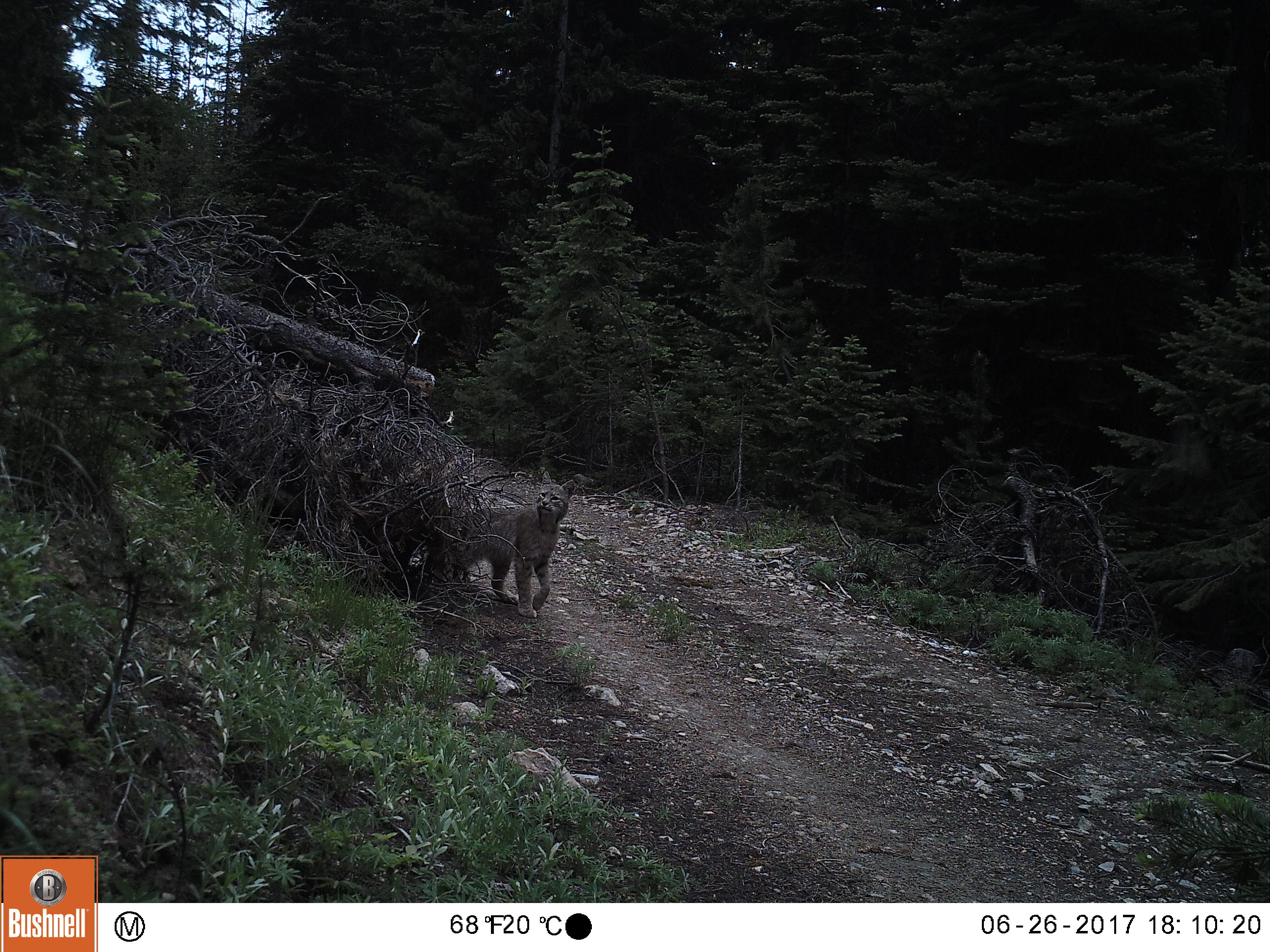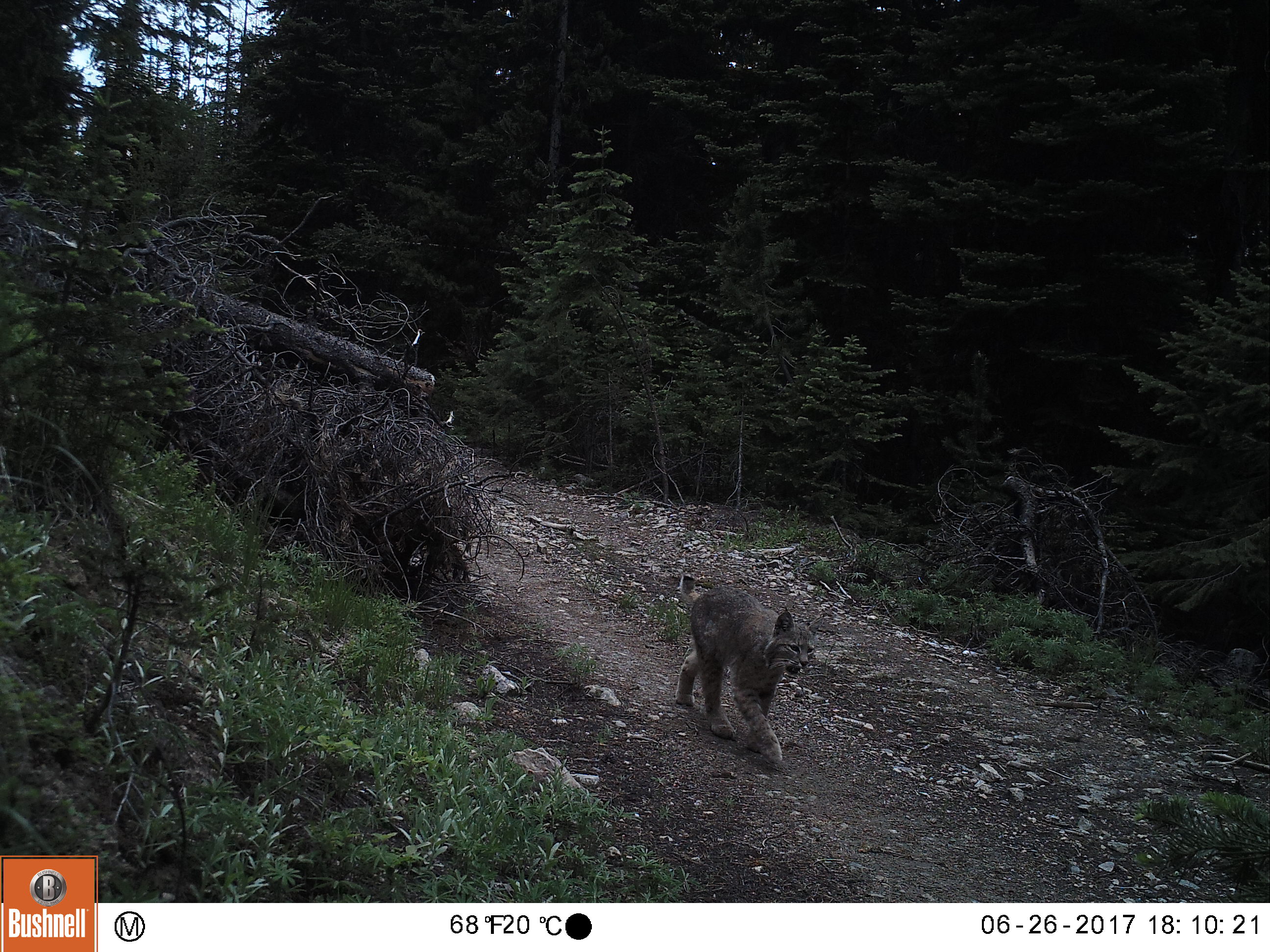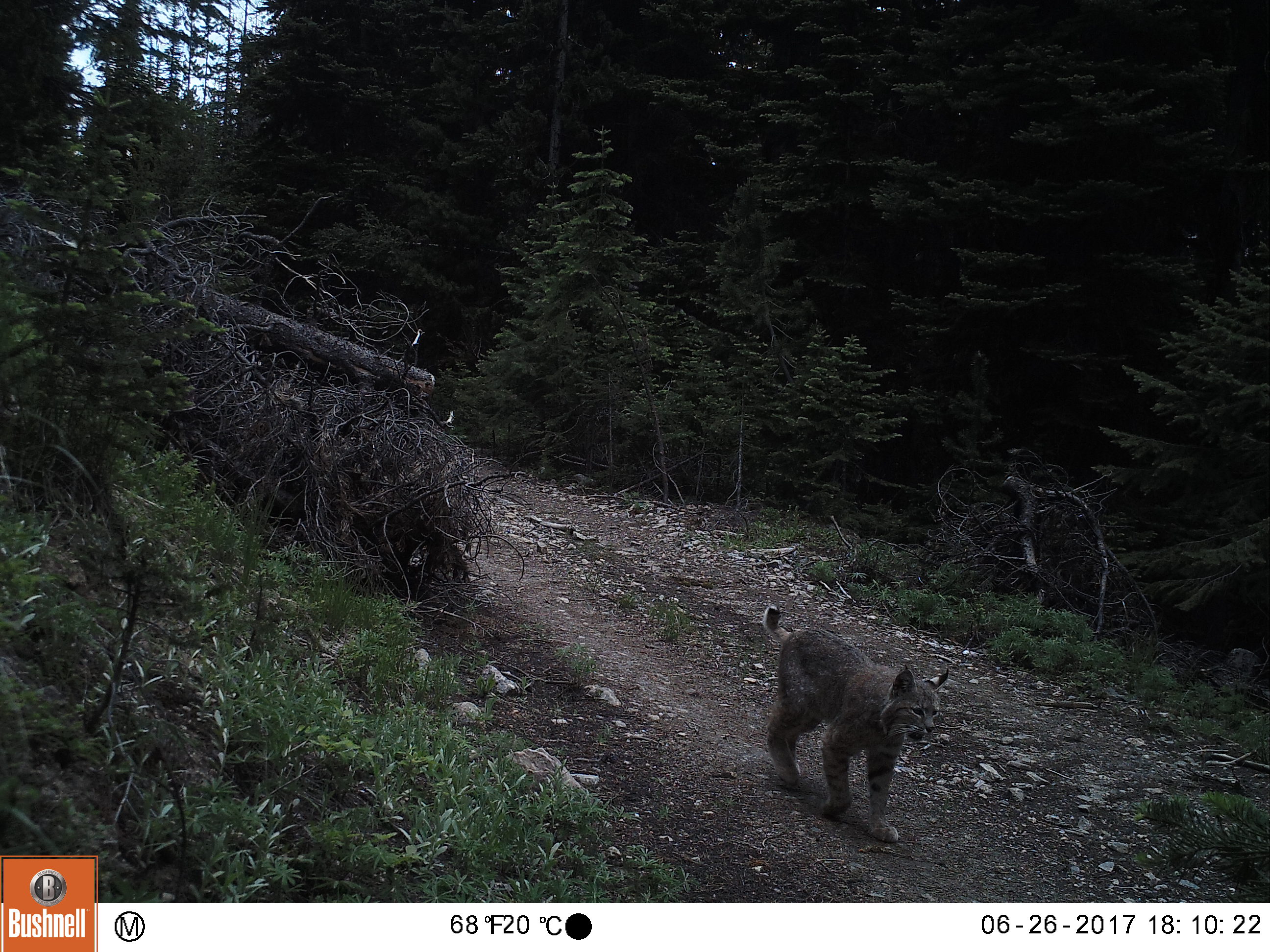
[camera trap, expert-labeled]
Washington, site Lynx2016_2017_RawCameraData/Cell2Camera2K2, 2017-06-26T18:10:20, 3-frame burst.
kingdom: Animalia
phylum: Chordata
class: Mammalia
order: Carnivora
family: Felidae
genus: Lynx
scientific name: Lynx rufus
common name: bobcat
Lynx rufus (bobcat). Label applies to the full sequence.